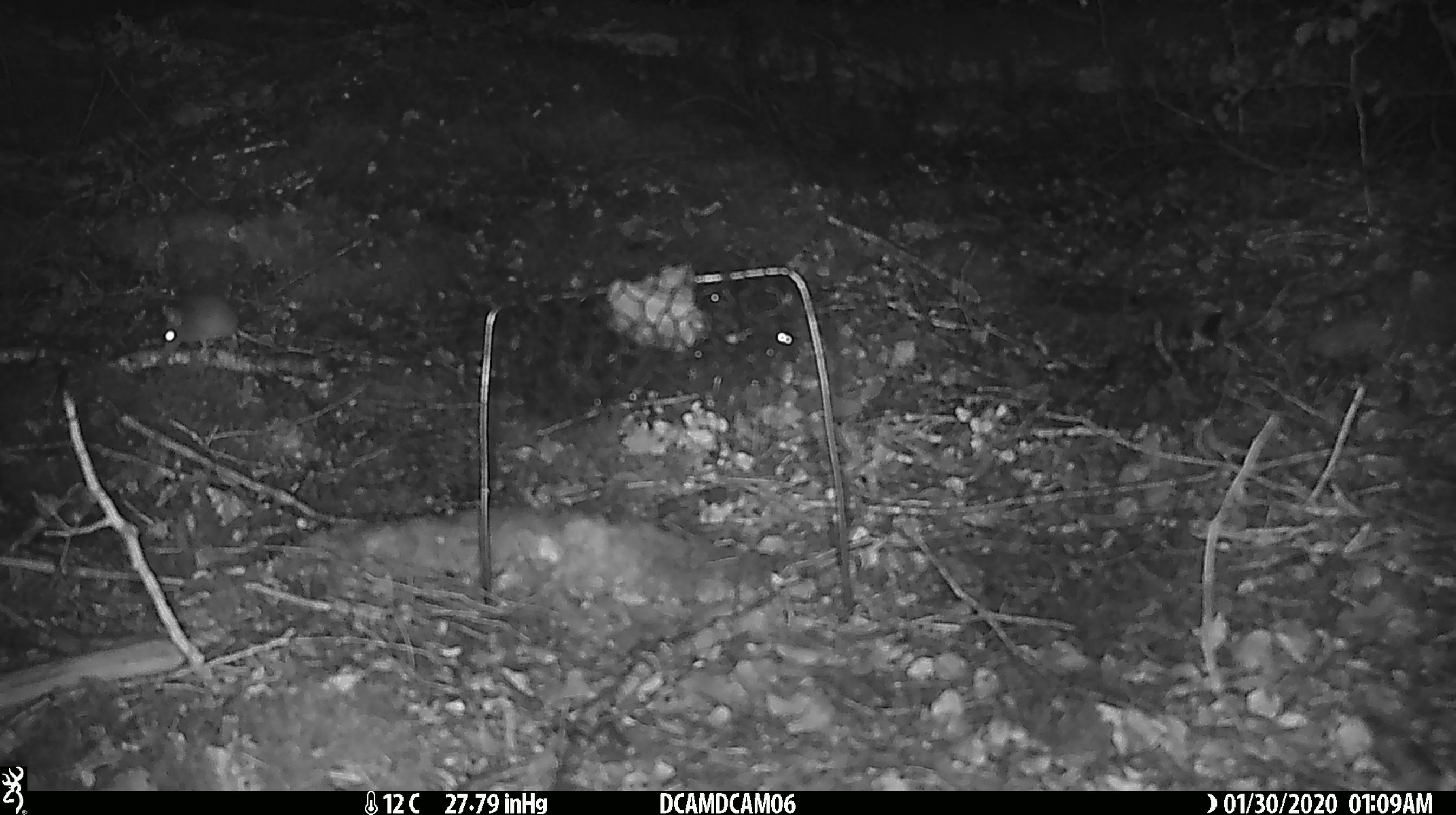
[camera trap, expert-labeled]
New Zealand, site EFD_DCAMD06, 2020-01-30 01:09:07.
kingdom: Animalia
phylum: Chordata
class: Mammalia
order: Rodentia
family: Muridae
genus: Mus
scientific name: Mus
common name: mouse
Mouse (Mus).